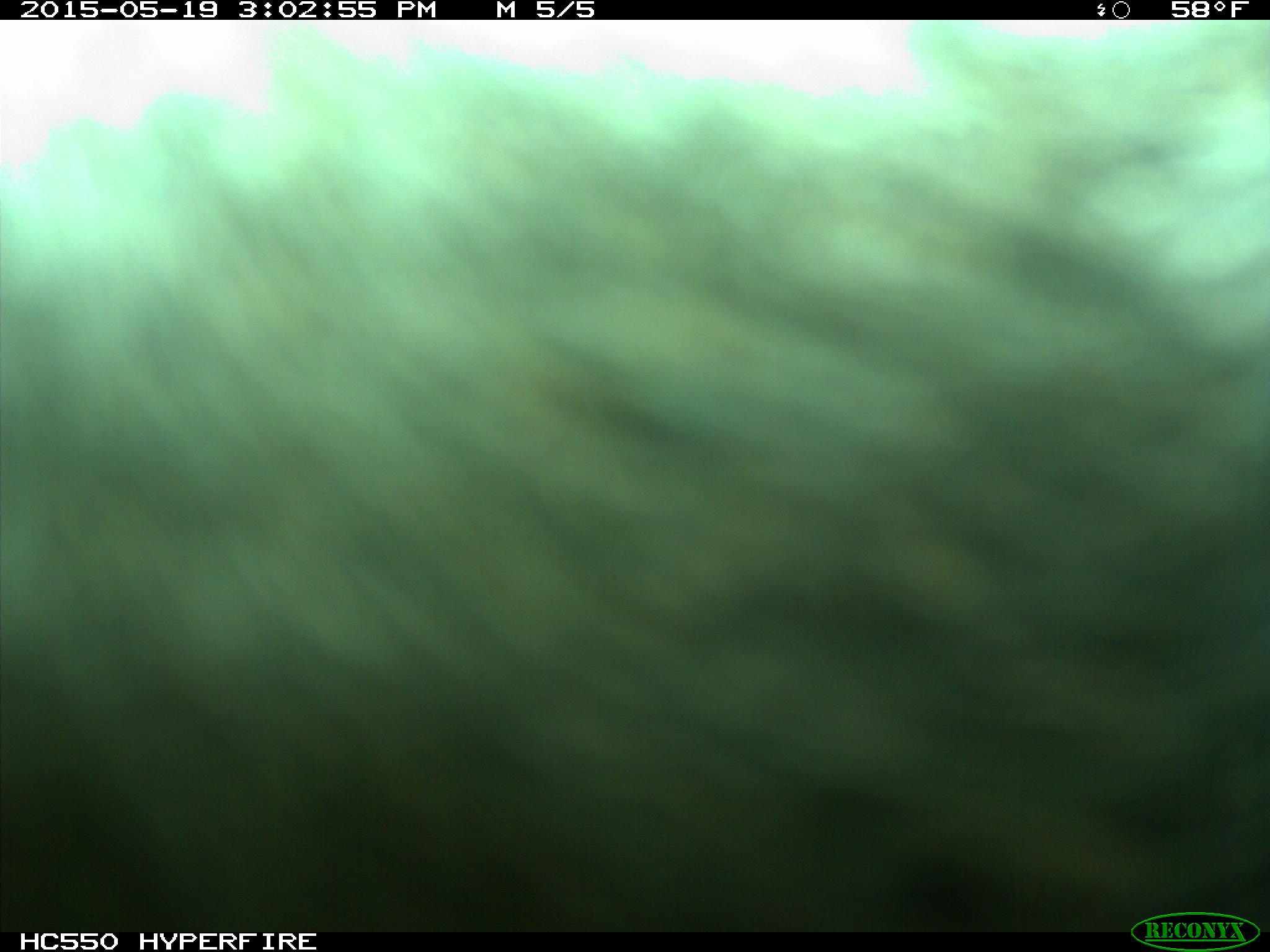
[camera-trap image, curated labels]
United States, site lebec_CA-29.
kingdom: Animalia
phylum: Chordata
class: Mammalia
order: Artiodactyla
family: Bovidae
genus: Bos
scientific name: Bos taurus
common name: domestic cow